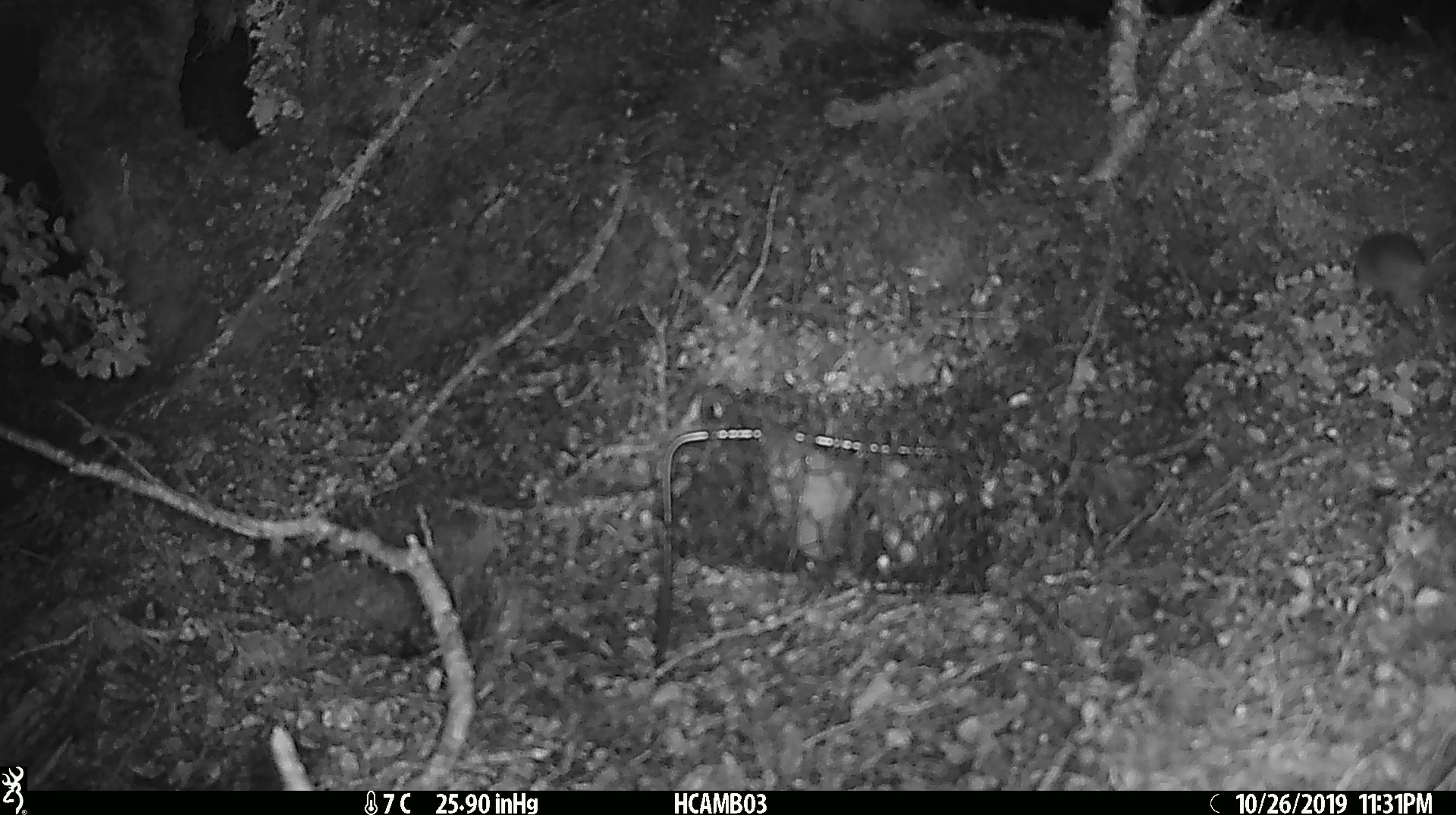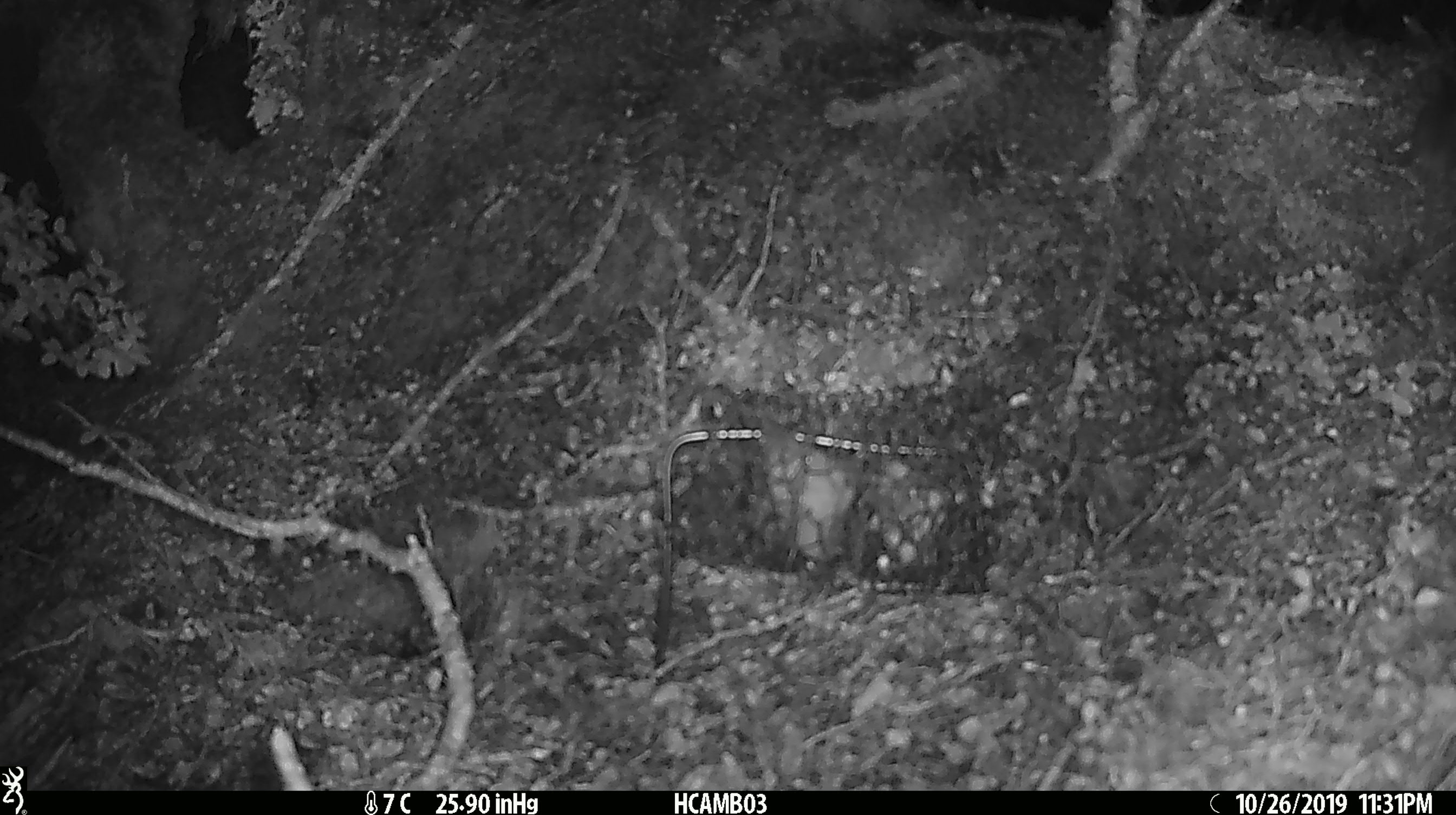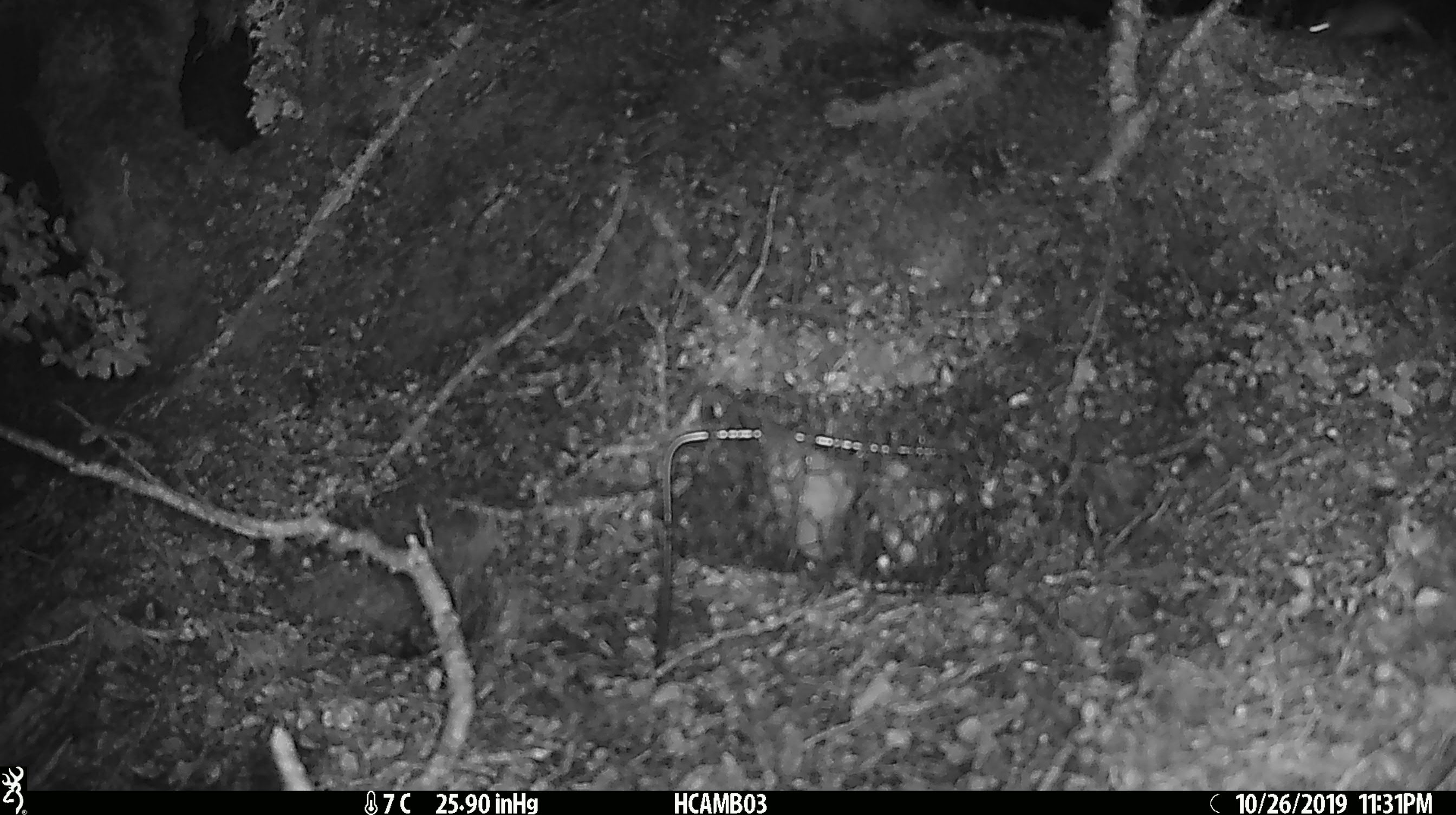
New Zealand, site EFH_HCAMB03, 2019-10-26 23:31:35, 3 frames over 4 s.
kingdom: Animalia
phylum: Chordata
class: Mammalia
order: Rodentia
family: Muridae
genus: Mus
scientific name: Mus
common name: mouse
Mouse (Mus).